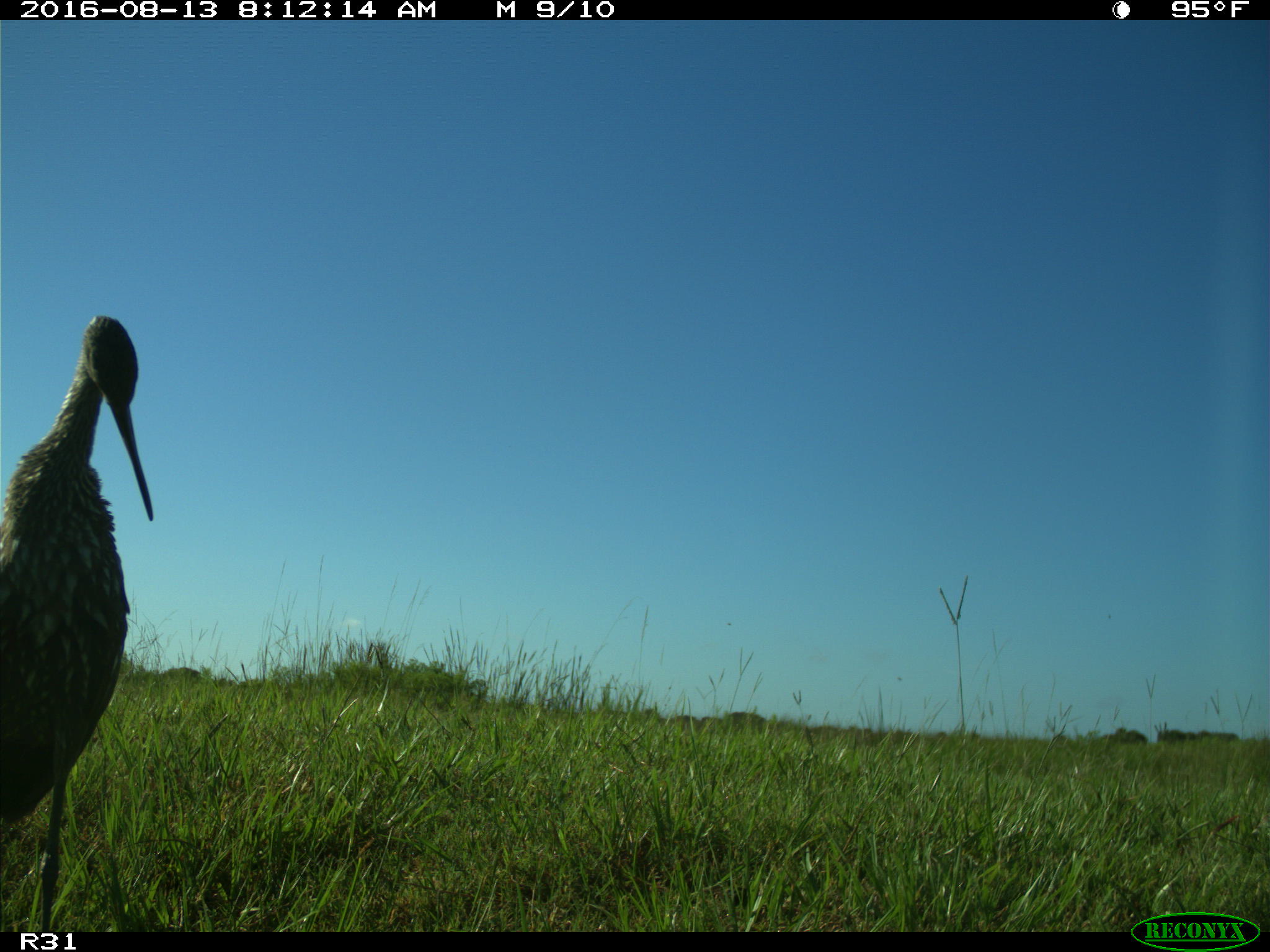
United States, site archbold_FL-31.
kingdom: Animalia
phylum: Chordata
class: Aves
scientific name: Aves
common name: birds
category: unidentified bird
Unidentified bird (birds) (Aves).